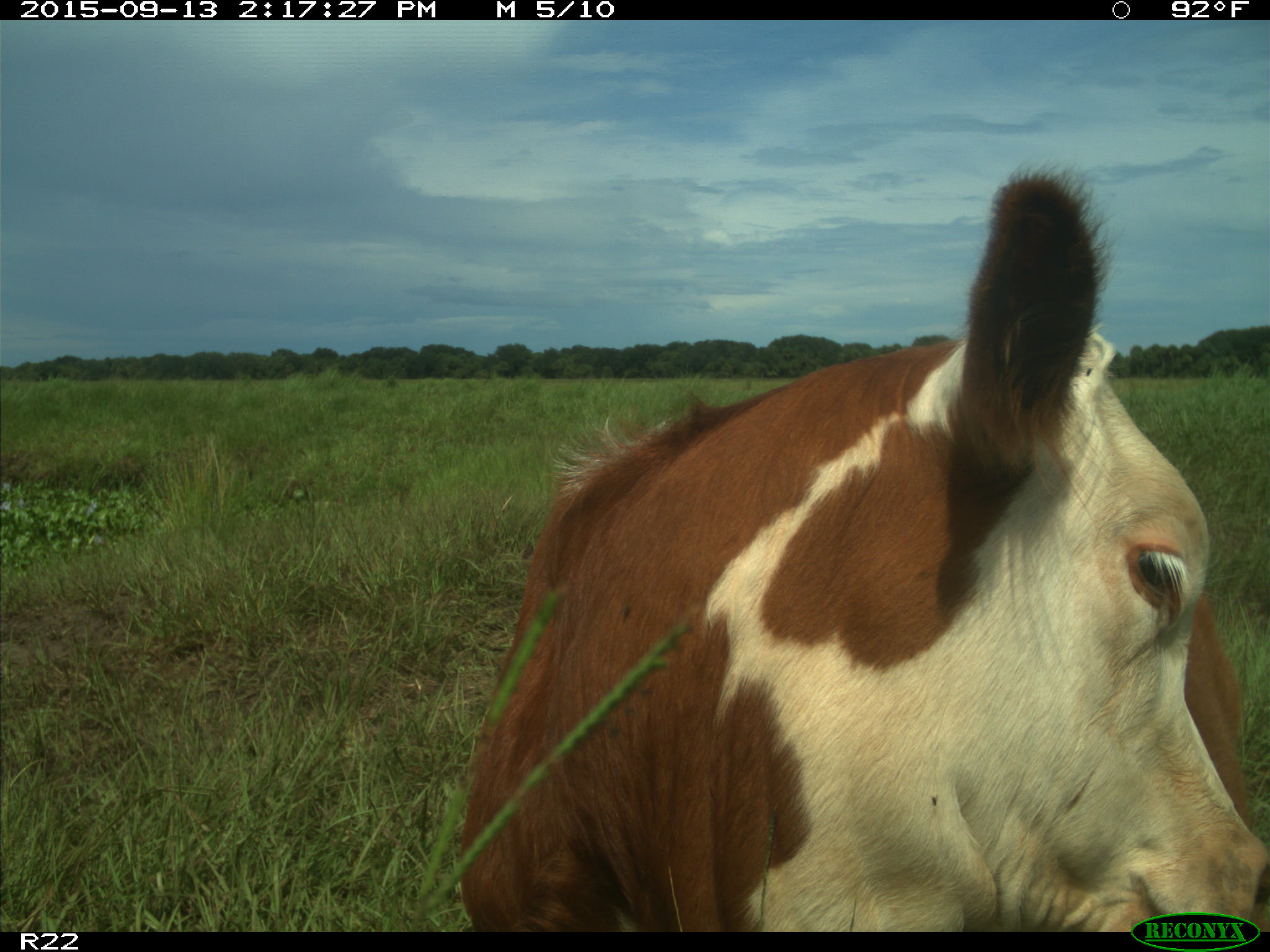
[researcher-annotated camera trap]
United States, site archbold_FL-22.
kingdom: Animalia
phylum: Chordata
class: Mammalia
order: Artiodactyla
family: Bovidae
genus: Bos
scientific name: Bos taurus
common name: domestic cow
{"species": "Bos taurus (domestic cow)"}